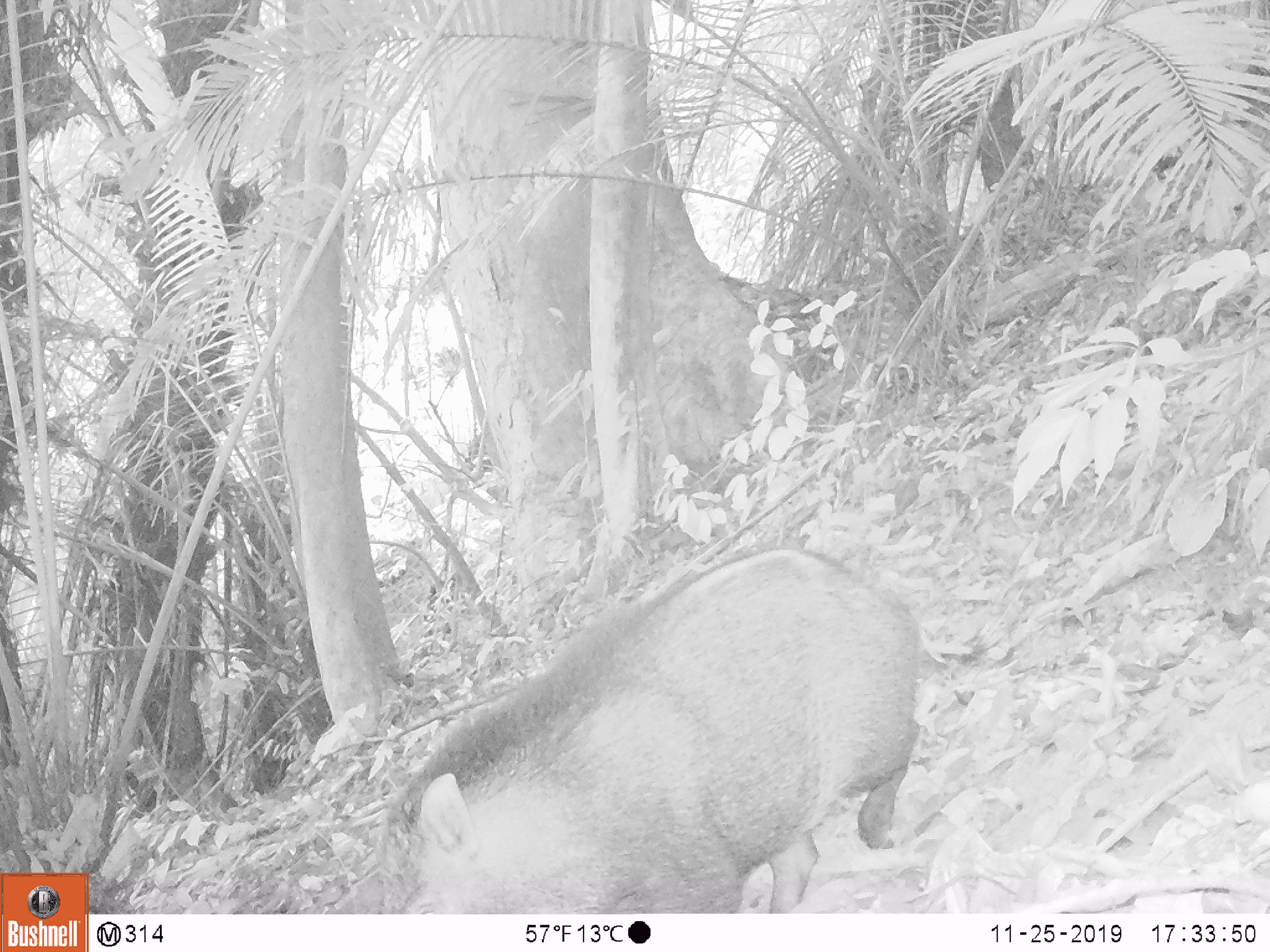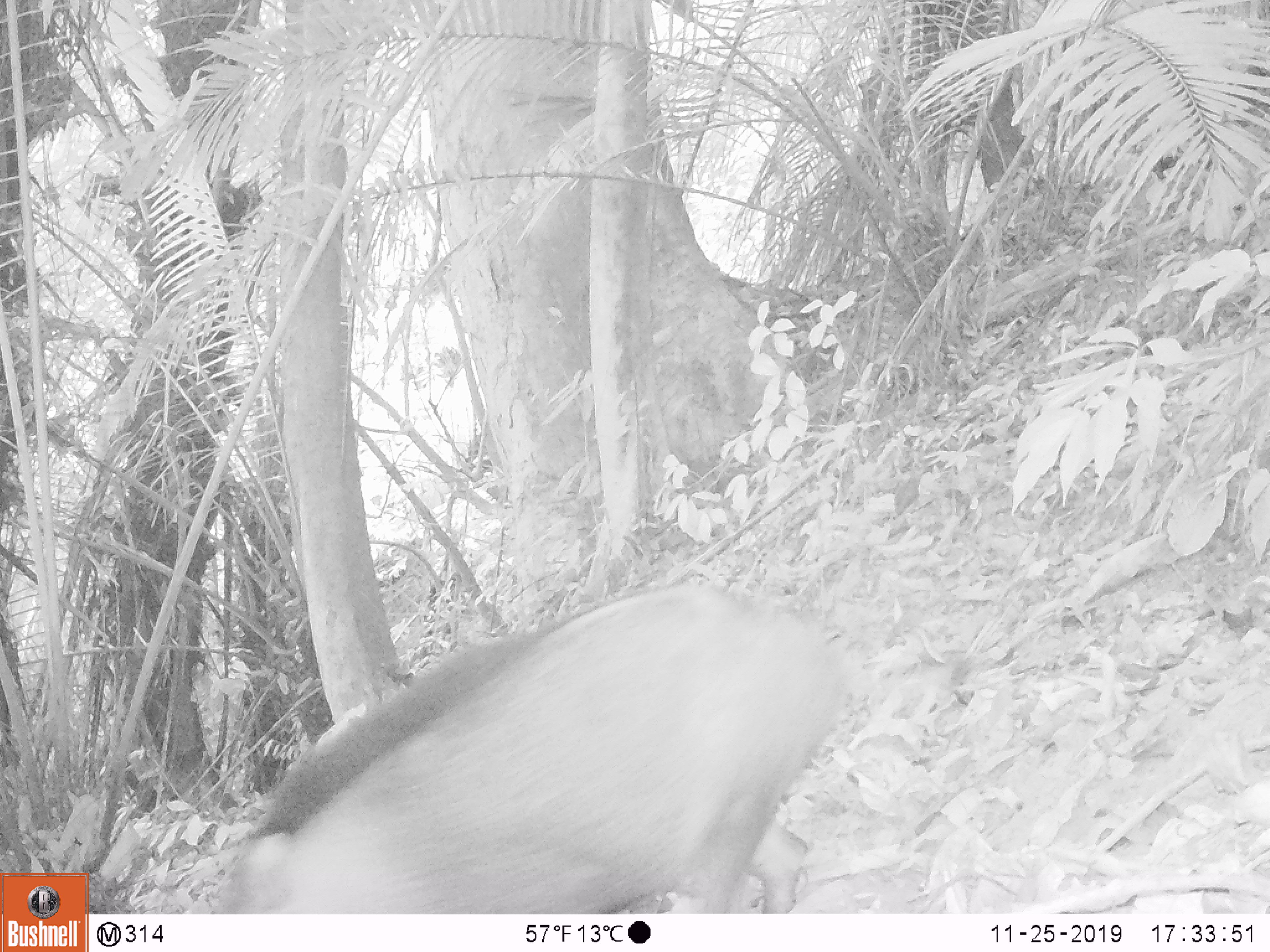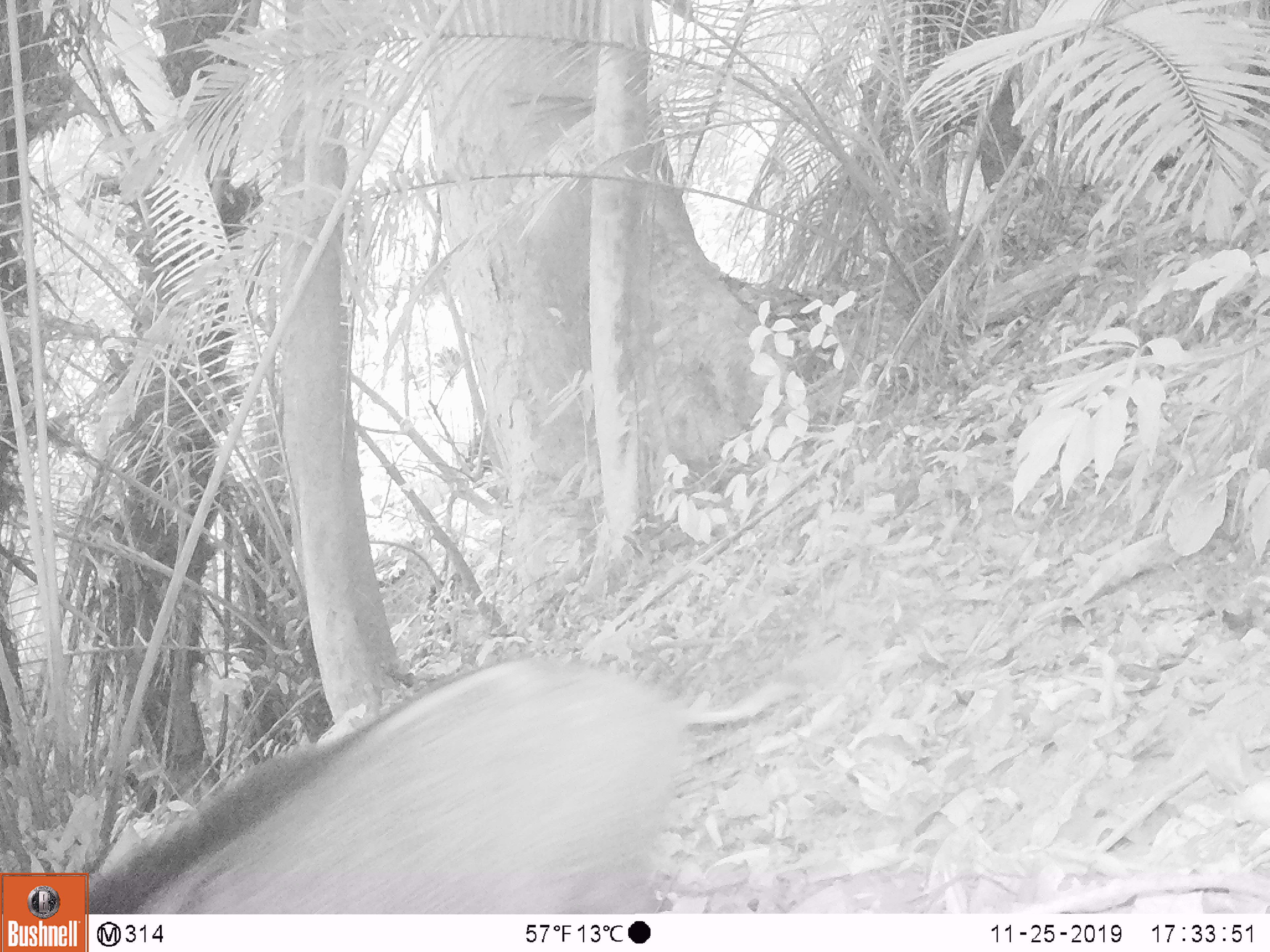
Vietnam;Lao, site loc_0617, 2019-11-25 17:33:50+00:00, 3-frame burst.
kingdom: Animalia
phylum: Chordata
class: Mammalia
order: Artiodactyla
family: Suidae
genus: Sus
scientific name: Sus scrofa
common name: eurasian wild pig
Eurasian wild pig (Sus scrofa). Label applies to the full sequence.